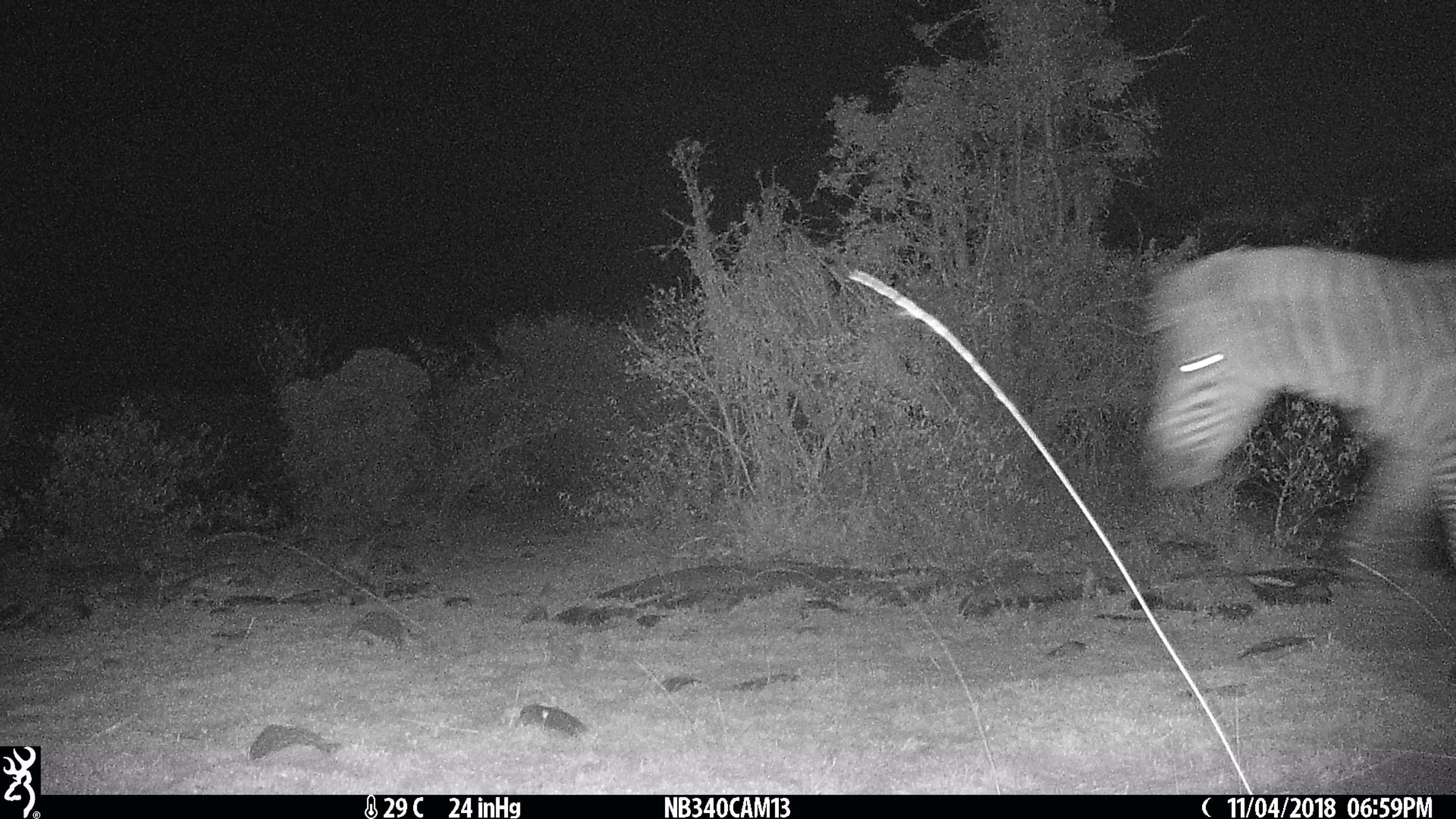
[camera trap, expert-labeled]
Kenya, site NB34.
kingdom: Animalia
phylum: Chordata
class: Mammalia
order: Perissodactyla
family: Equidae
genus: Equus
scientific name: Equus quagga burchellii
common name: burchell's zebra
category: zebra